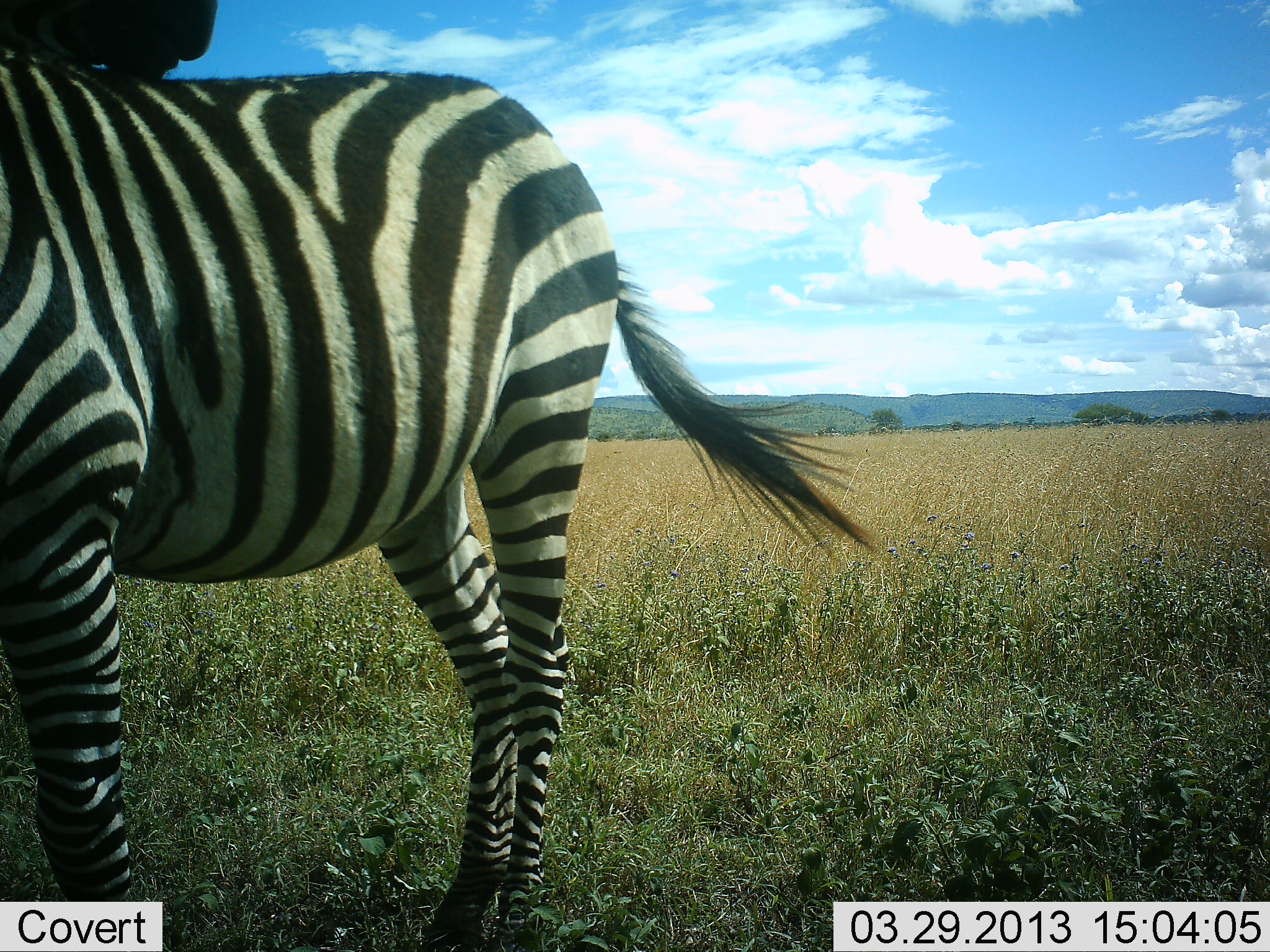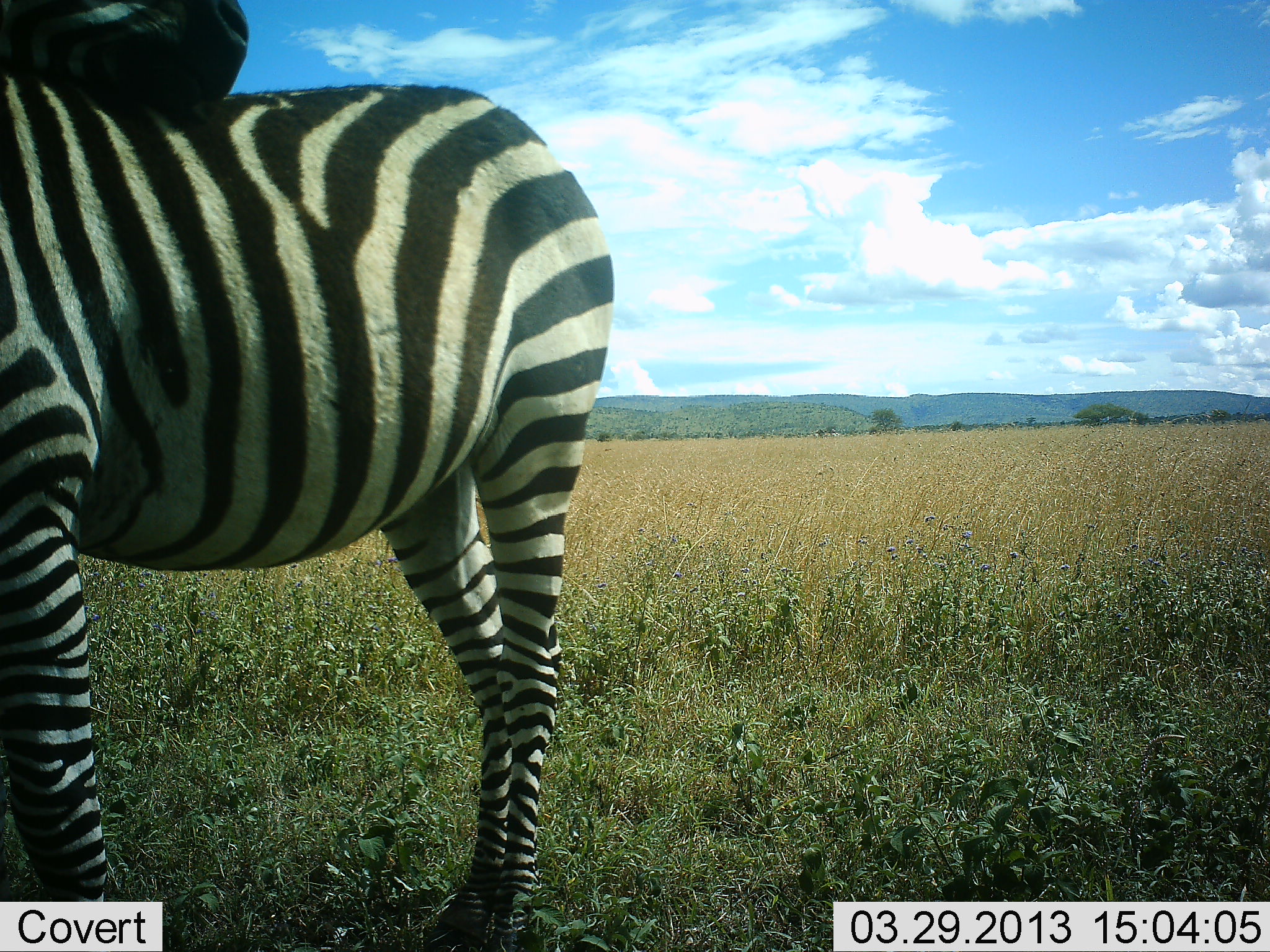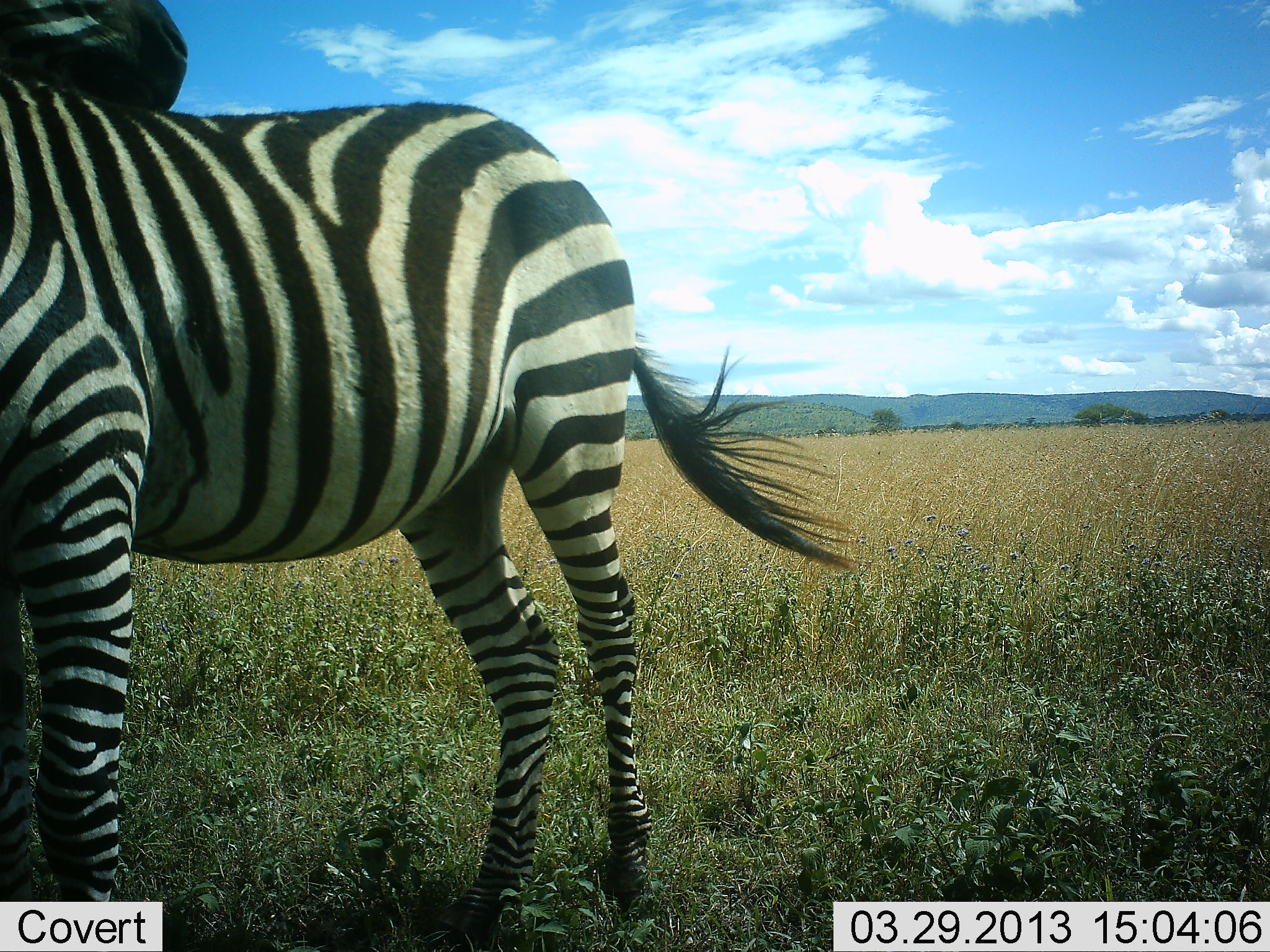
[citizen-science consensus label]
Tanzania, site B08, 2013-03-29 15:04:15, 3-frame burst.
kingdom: Animalia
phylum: Chordata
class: Mammalia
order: Perissodactyla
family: Equidae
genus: Equus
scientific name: Equus quagga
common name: plains zebra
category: zebra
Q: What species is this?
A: Zebra (plains zebra) (Equus quagga).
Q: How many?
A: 2.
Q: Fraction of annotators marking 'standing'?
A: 90%.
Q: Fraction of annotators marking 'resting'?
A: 0%.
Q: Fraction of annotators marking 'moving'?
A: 0%.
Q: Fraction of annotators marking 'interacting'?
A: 30%.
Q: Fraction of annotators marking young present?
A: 5%.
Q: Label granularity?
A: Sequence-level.